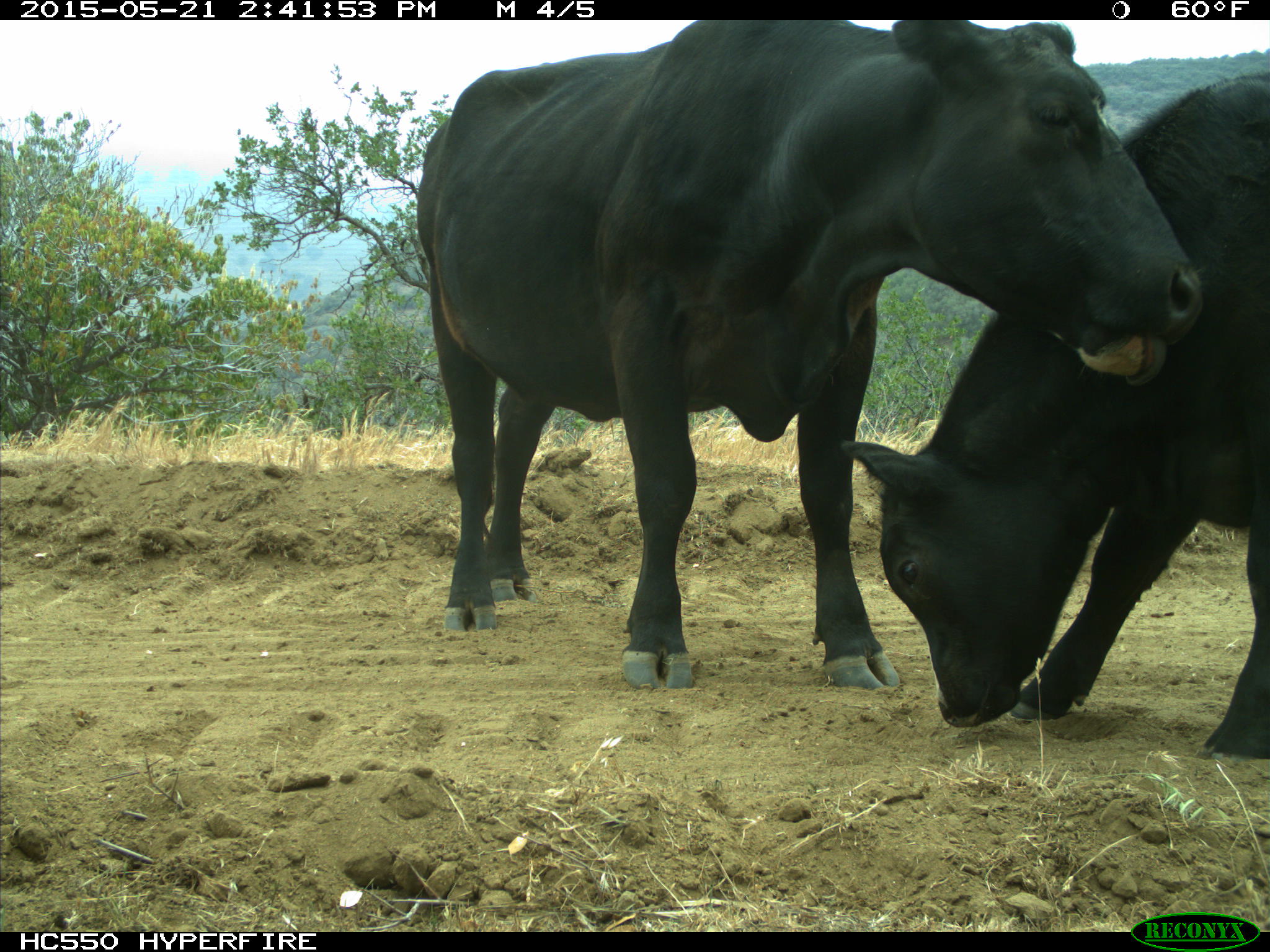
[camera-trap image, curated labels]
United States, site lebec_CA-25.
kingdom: Animalia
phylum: Chordata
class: Mammalia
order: Artiodactyla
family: Bovidae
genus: Bos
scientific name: Bos taurus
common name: domestic cow